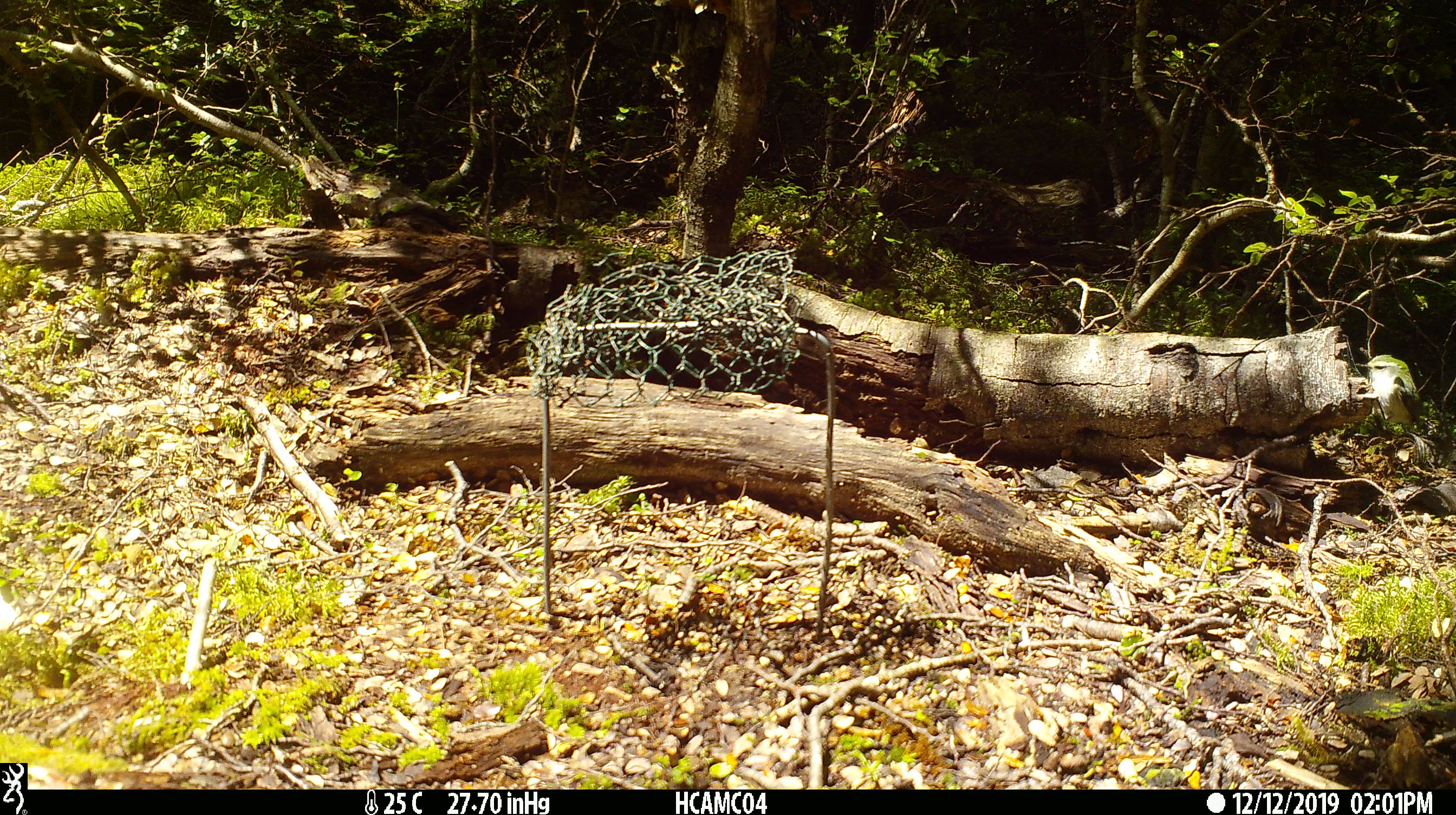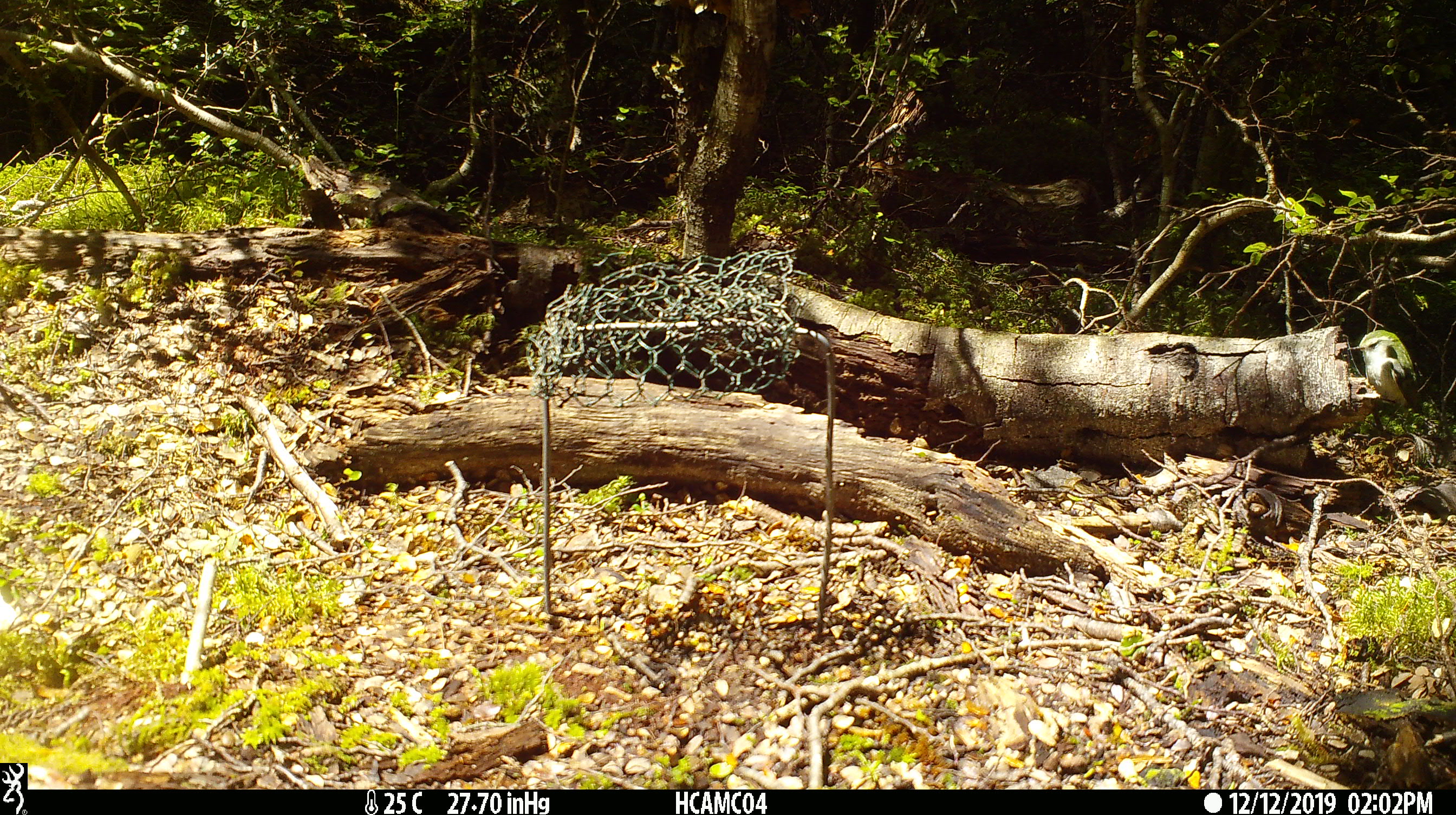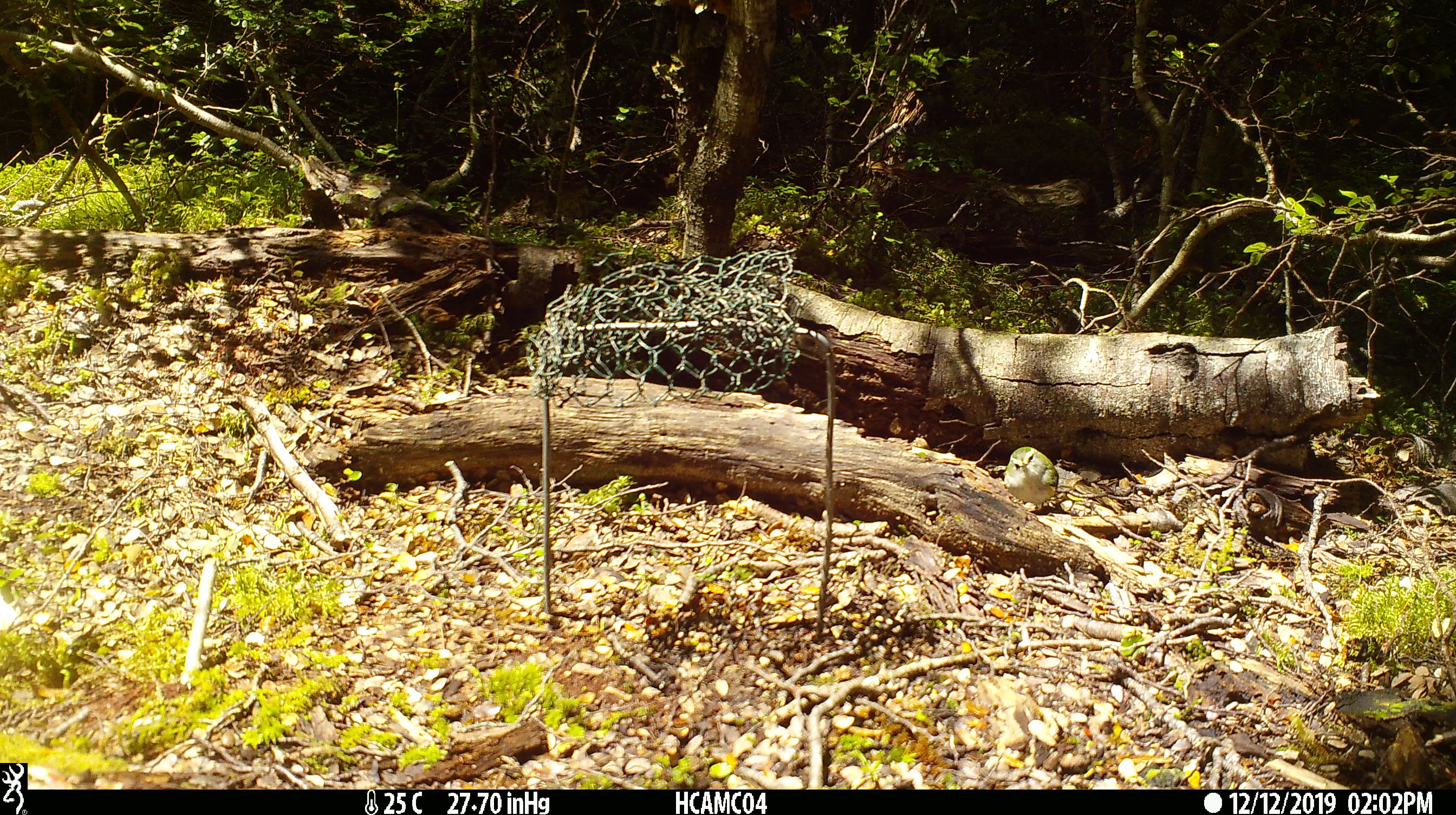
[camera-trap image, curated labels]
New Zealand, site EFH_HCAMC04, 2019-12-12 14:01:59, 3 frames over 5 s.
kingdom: Animalia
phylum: Chordata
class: Aves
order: Passeriformes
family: Acanthisittidae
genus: Acanthisitta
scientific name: Acanthisitta chloris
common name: rifleman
Rifleman (Acanthisitta chloris).